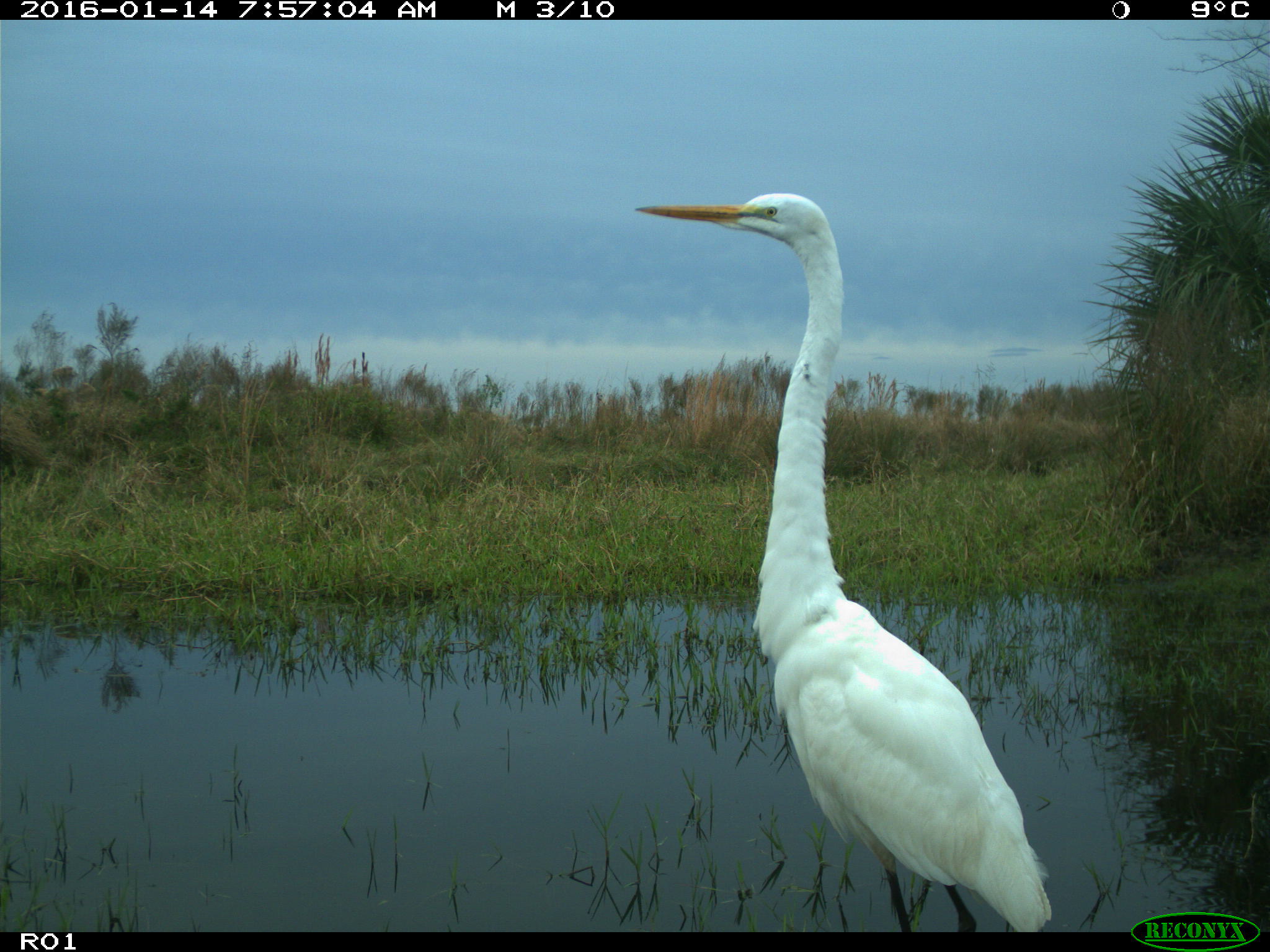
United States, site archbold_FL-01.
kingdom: Animalia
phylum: Chordata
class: Aves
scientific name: Aves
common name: birds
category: unidentified bird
Unidentified bird (birds) (Aves).